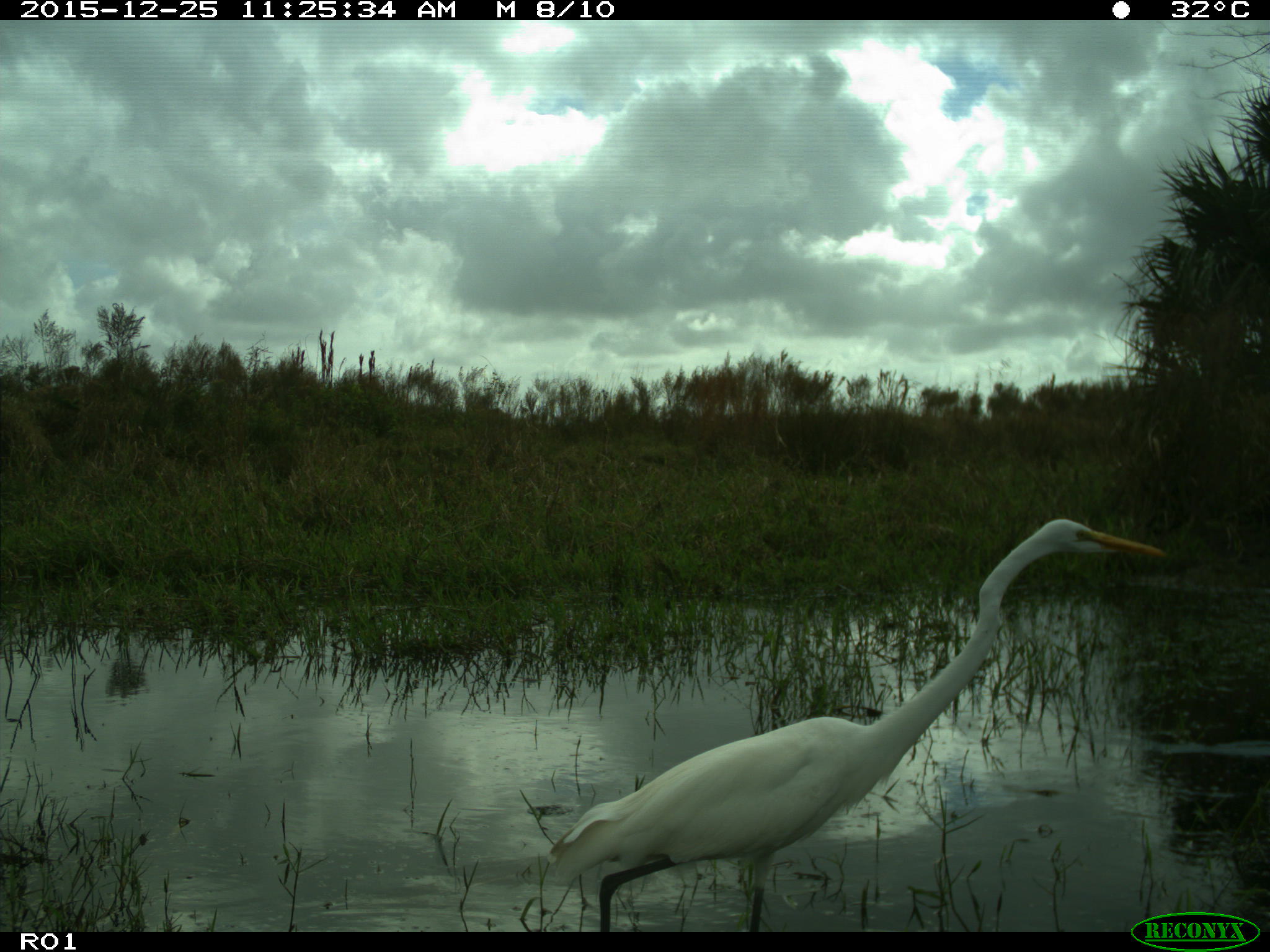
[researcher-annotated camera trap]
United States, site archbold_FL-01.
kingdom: Animalia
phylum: Chordata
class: Aves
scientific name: Aves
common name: birds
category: unidentified bird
Unidentified bird (birds) (Aves).